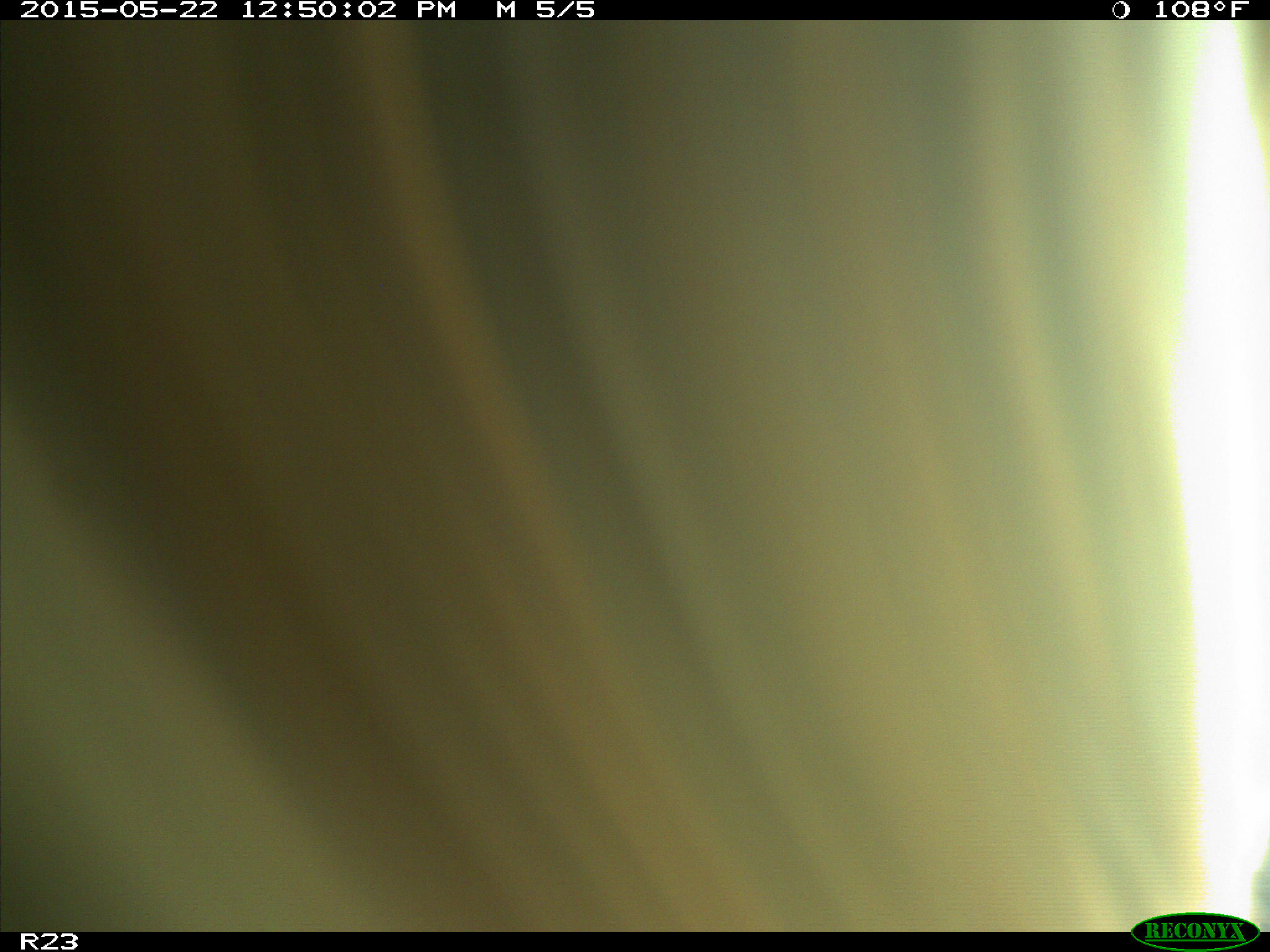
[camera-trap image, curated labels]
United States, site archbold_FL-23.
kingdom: Animalia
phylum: Chordata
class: Mammalia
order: Artiodactyla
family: Bovidae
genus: Bos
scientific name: Bos taurus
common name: domestic cow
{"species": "Bos taurus (domestic cow)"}